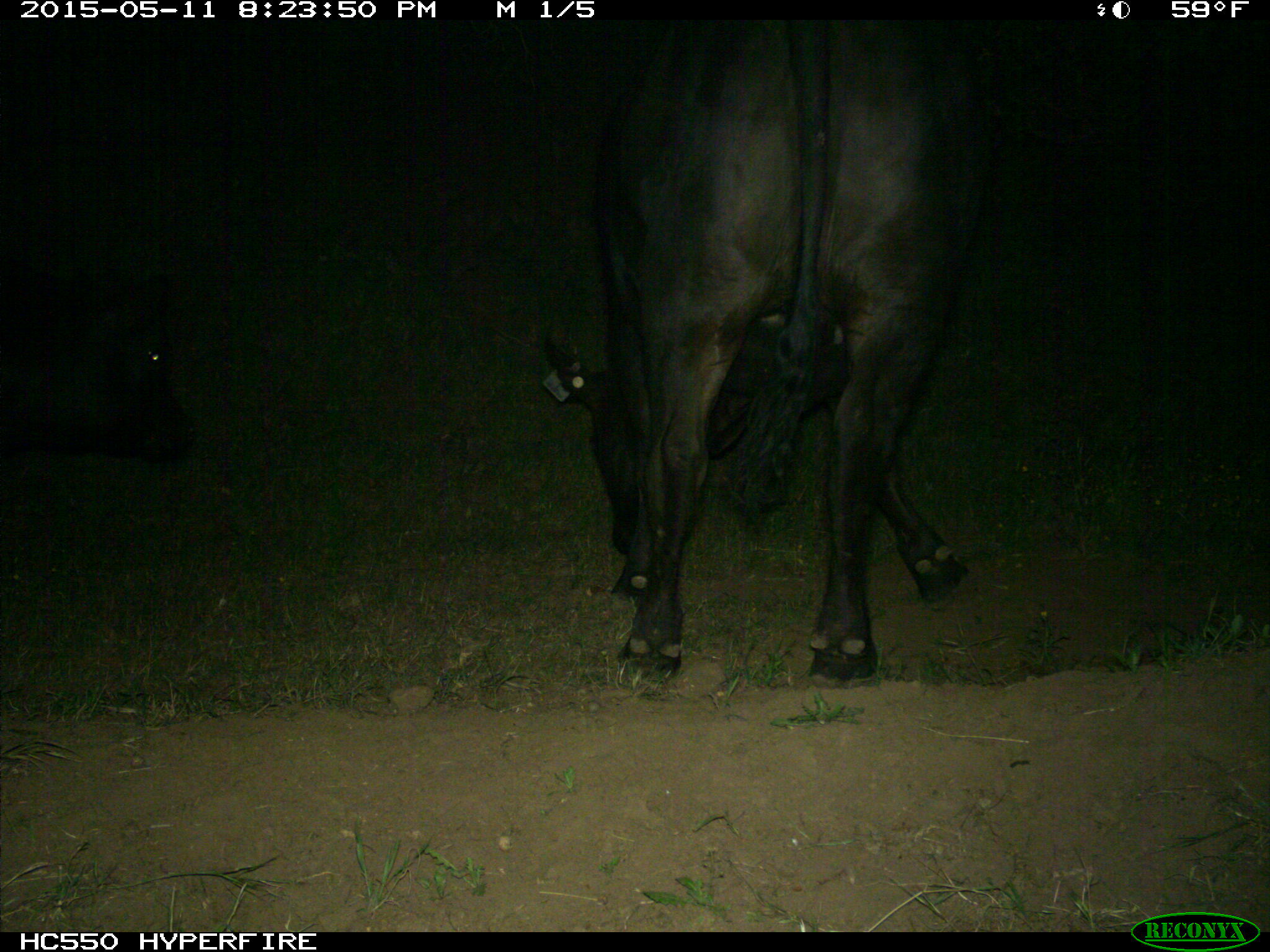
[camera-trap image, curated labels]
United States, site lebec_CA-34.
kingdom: Animalia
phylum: Chordata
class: Mammalia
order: Artiodactyla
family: Bovidae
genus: Bos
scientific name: Bos taurus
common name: domestic cow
Bos taurus (domestic cow).